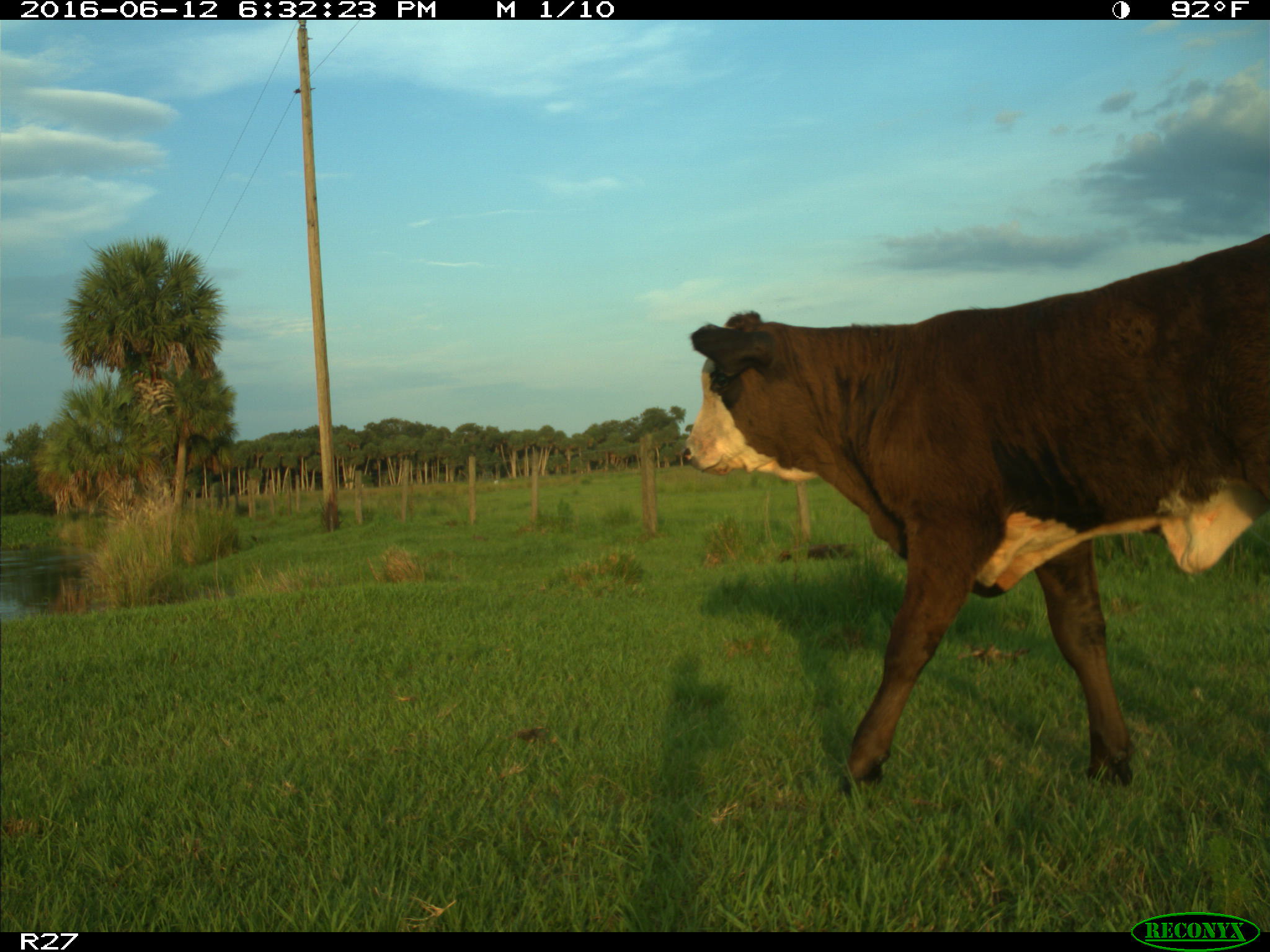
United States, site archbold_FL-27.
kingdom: Animalia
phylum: Chordata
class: Mammalia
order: Artiodactyla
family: Bovidae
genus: Bos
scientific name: Bos taurus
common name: domestic cow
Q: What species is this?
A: Bos taurus (domestic cow).